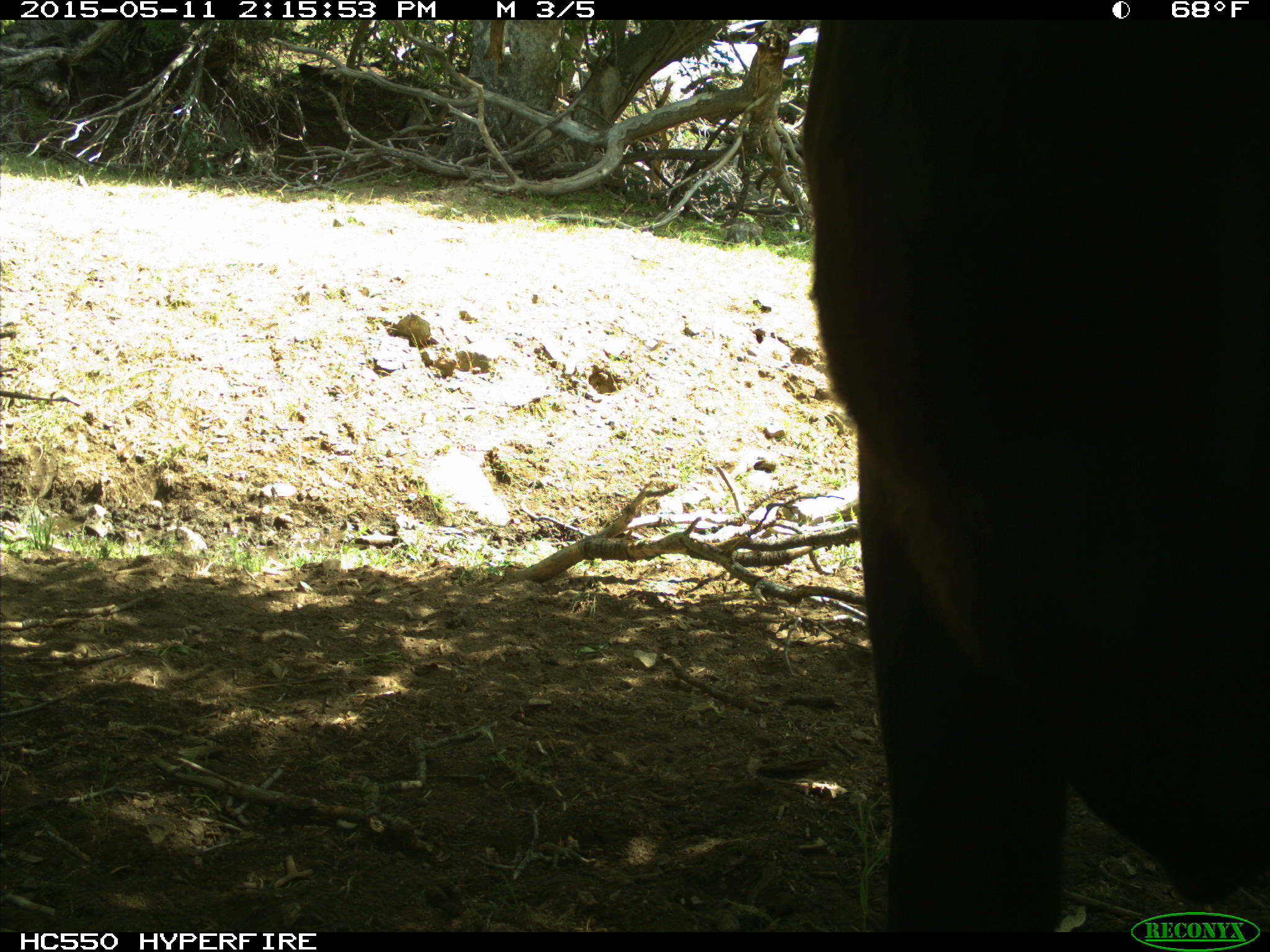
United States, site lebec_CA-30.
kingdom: Animalia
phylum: Chordata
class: Mammalia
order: Artiodactyla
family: Bovidae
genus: Bos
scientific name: Bos taurus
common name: domestic cow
Bos taurus (domestic cow).